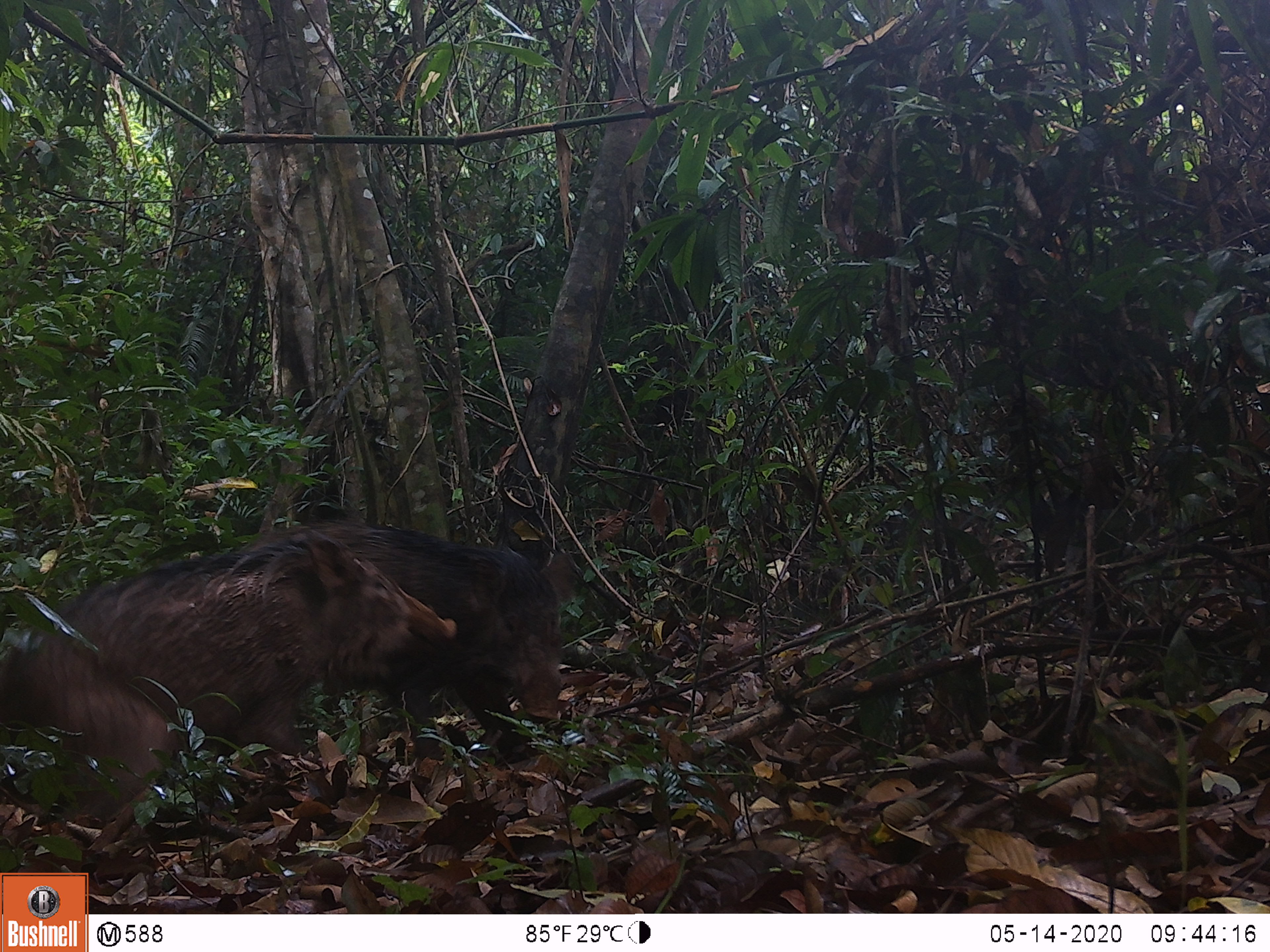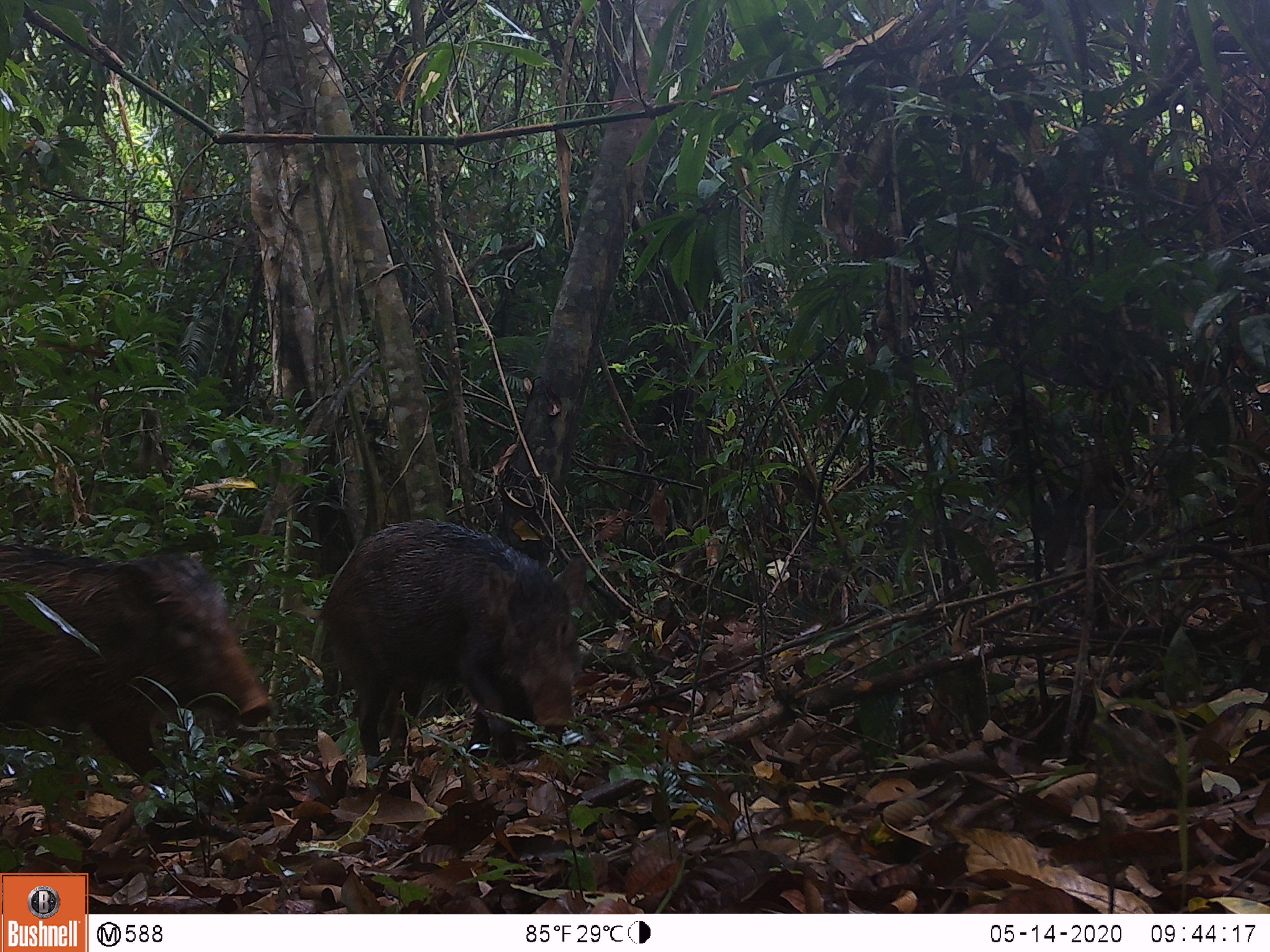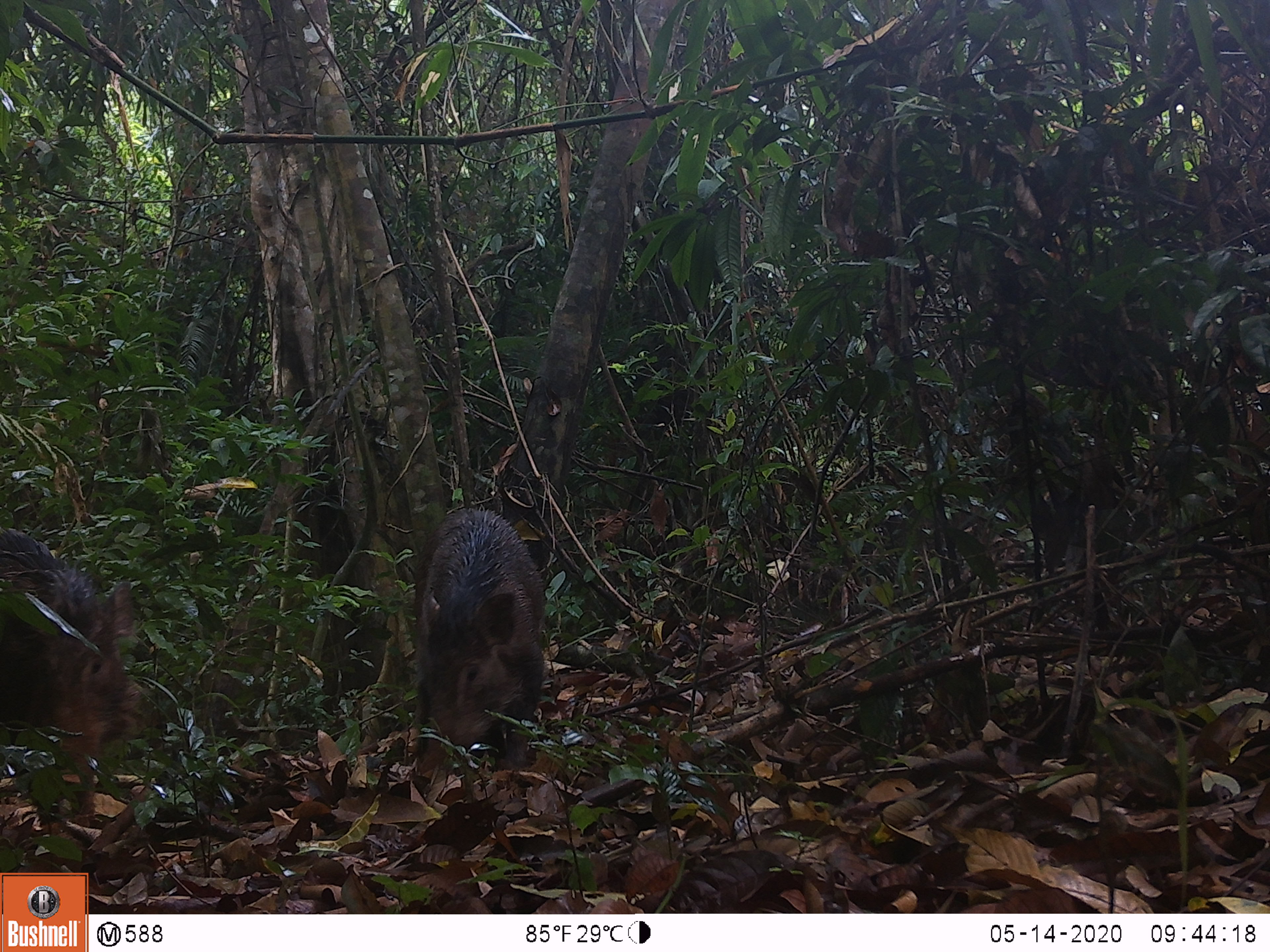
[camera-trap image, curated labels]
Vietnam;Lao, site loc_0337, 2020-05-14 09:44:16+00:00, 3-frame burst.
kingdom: Animalia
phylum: Chordata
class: Mammalia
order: Artiodactyla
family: Suidae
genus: Sus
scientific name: Sus scrofa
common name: eurasian wild pig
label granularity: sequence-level